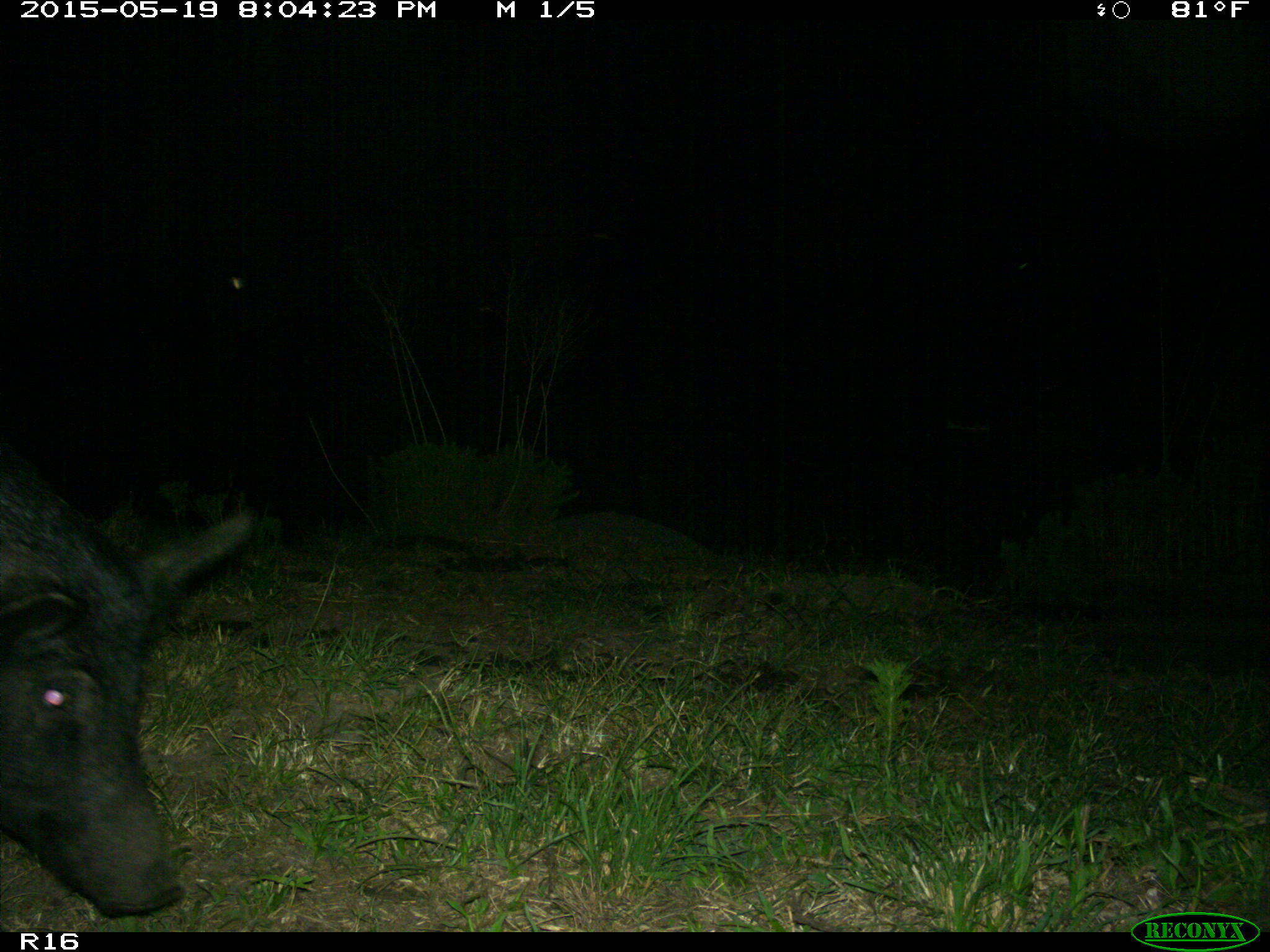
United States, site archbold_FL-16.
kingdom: Animalia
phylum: Chordata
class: Mammalia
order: Artiodactyla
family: Suidae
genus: Sus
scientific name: Sus scrofa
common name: wild boar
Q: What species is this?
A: Sus scrofa (wild boar).